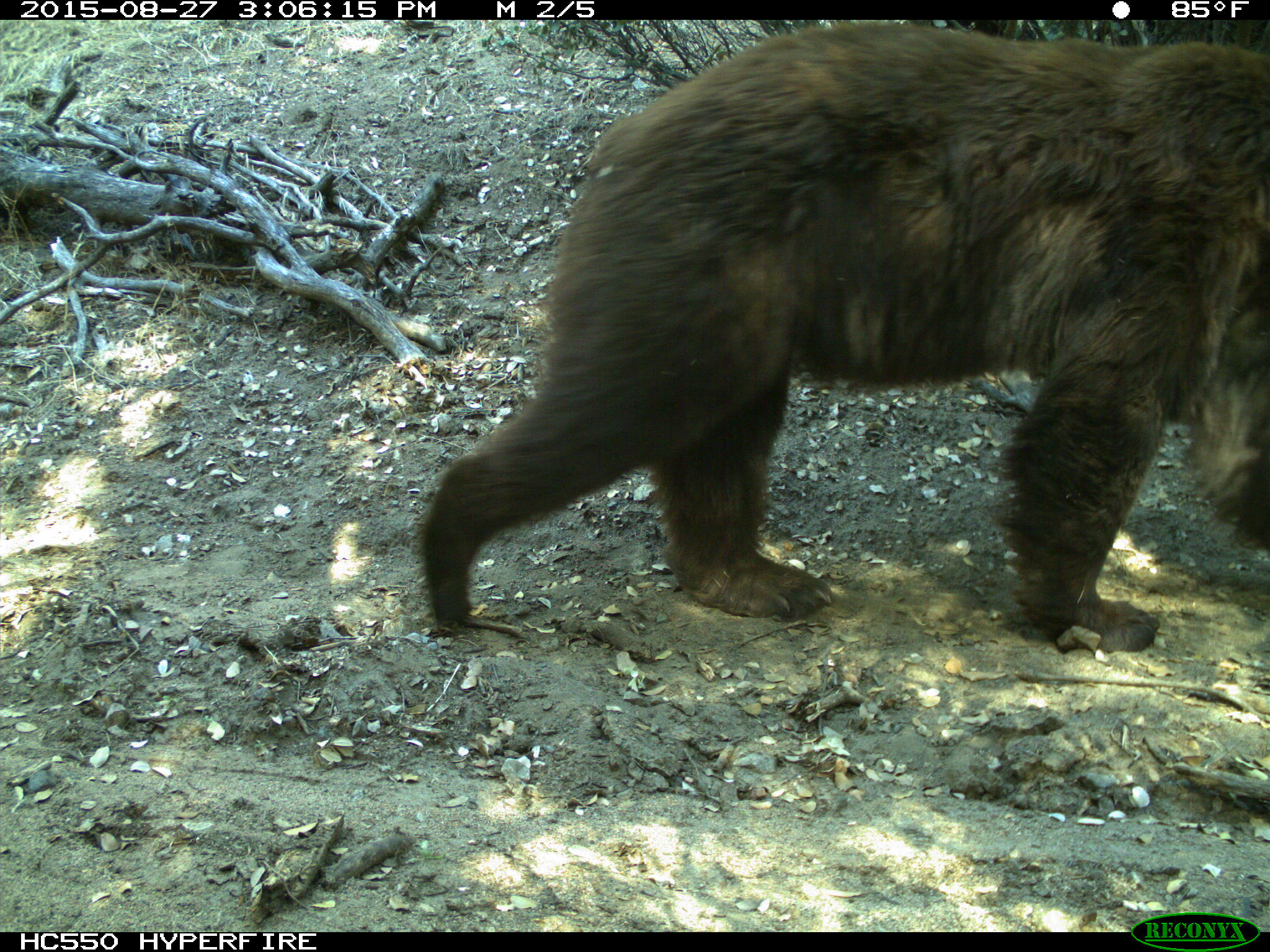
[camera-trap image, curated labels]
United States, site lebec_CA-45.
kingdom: Animalia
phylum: Chordata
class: Mammalia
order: Carnivora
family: Ursidae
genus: Ursus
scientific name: Ursus americanus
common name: american black bear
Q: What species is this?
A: Ursus americanus (american black bear).